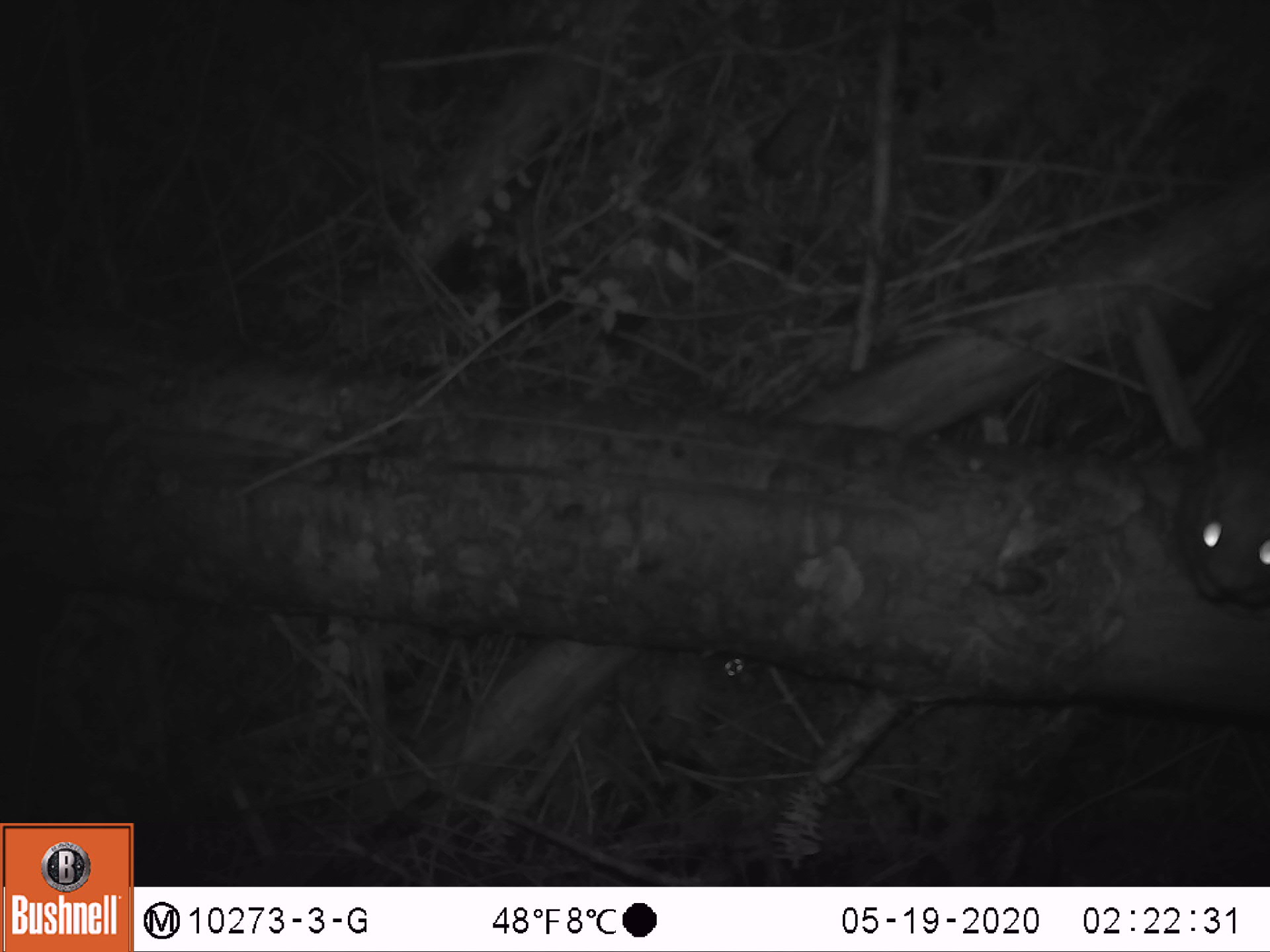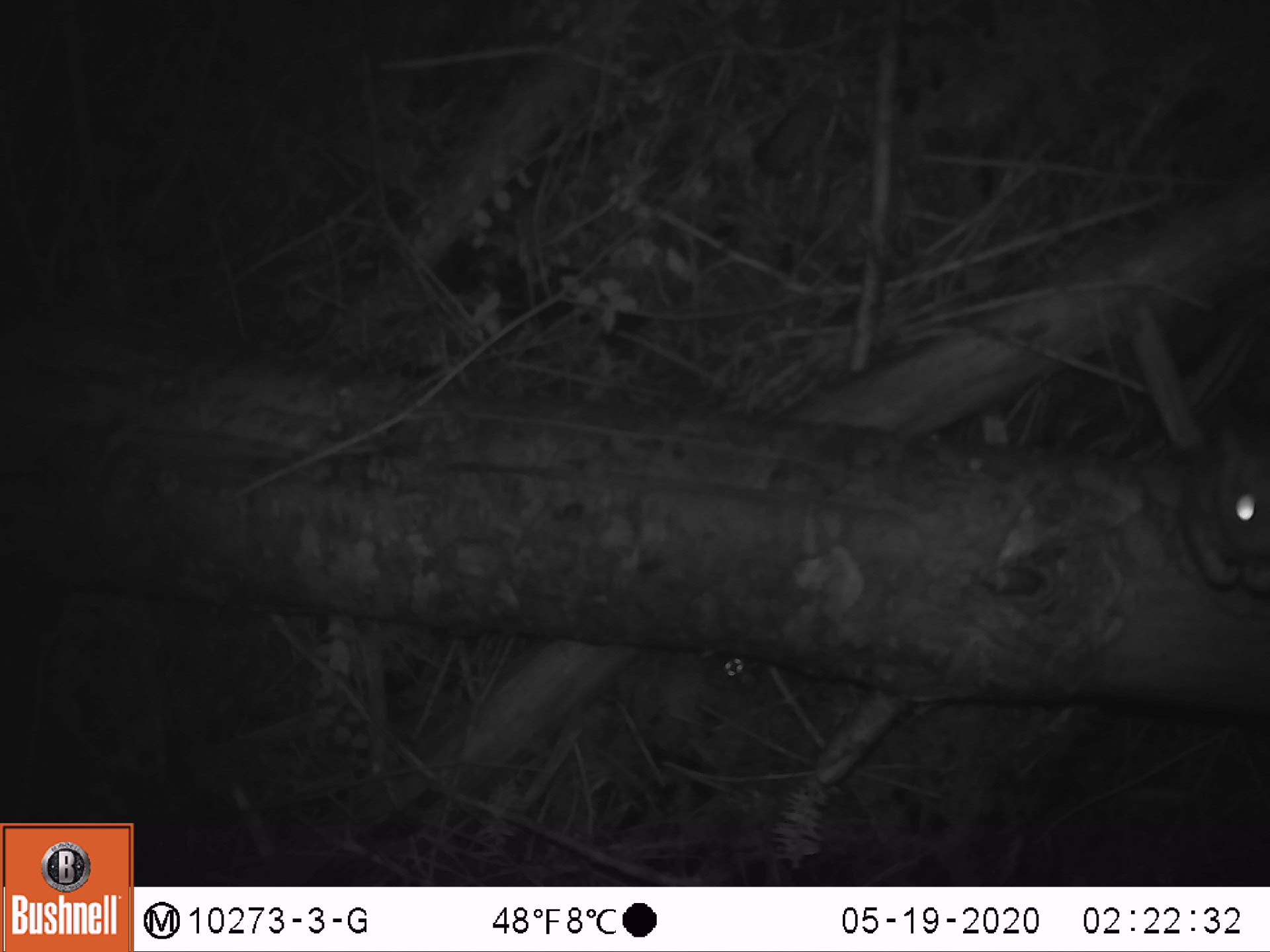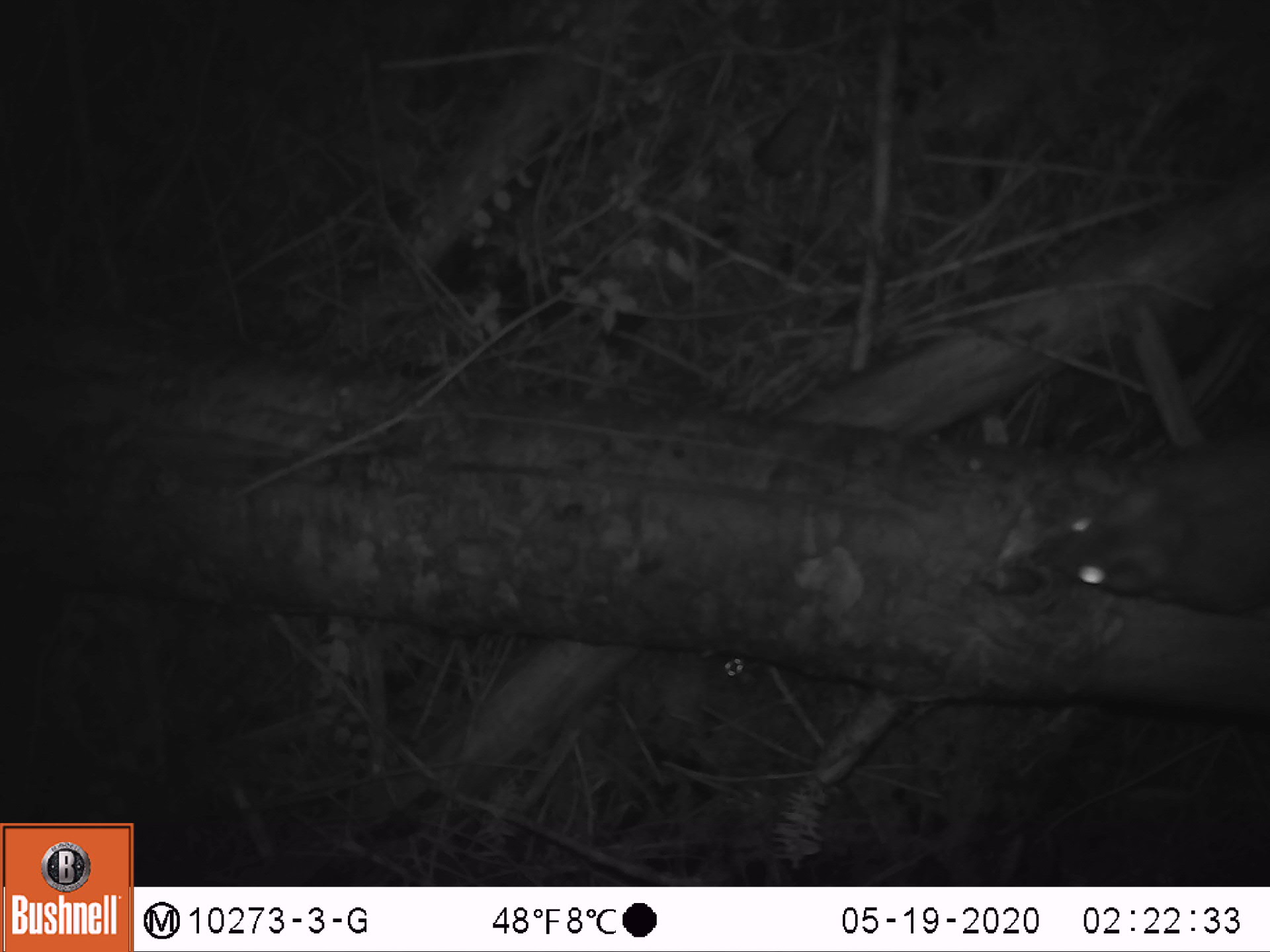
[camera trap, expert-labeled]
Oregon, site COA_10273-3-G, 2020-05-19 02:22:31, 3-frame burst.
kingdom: Animalia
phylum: Chordata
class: Mammalia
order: Rodentia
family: Sciuridae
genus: Glaucomys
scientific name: Glaucomys oregonensis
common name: humboldt's flying squirrel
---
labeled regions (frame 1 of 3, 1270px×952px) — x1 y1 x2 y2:
humboldt's flying squirrel: 1150 295 1266 636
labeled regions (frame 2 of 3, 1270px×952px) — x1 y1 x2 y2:
humboldt's flying squirrel: 1121 333 1266 643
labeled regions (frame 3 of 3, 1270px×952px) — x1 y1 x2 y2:
humboldt's flying squirrel: 1005 404 1269 637